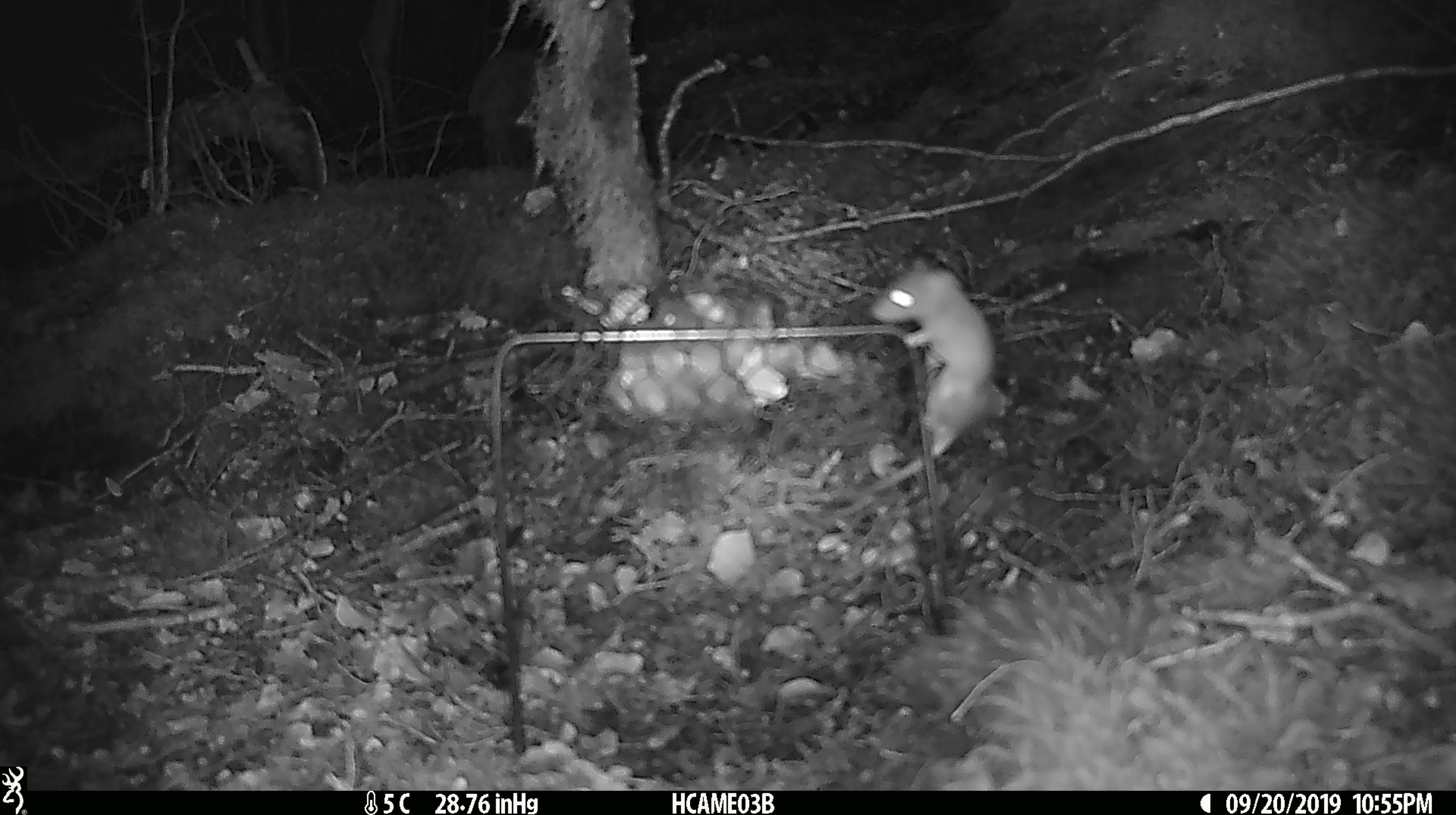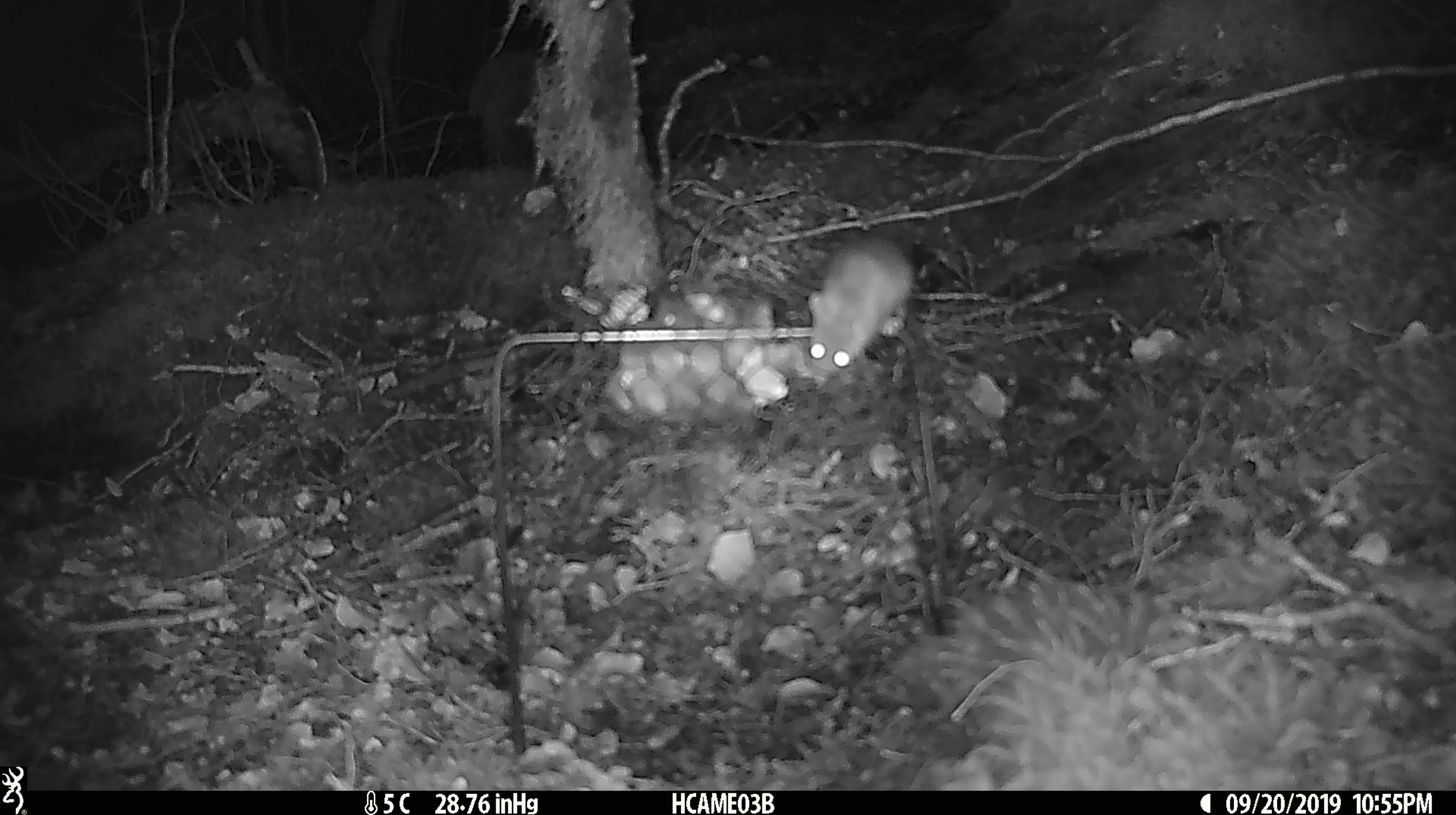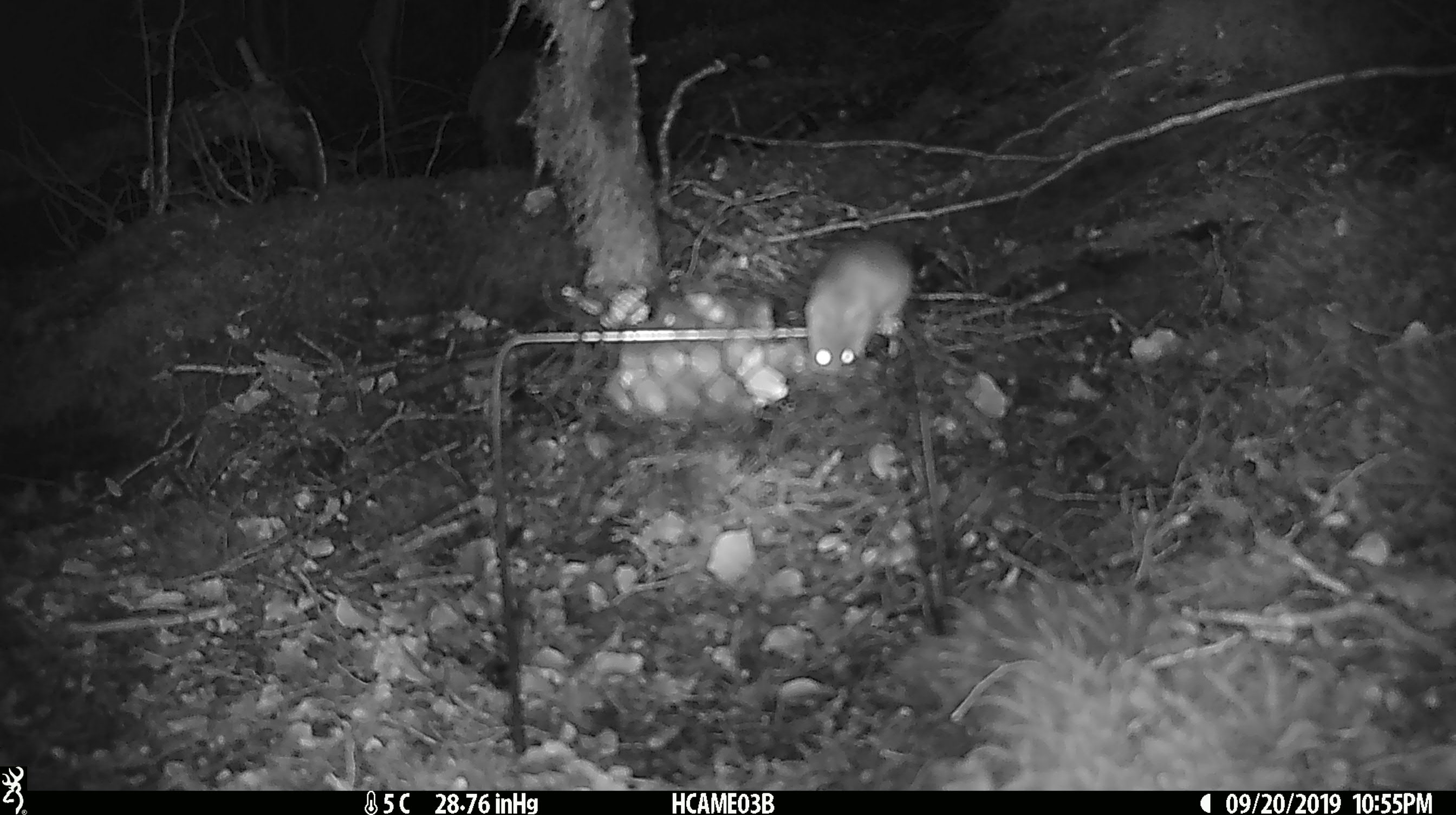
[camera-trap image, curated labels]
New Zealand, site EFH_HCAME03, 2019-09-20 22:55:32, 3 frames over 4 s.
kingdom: Animalia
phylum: Chordata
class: Mammalia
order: Rodentia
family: Muridae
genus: Mus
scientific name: Mus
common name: mouse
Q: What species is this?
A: Mouse (Mus).